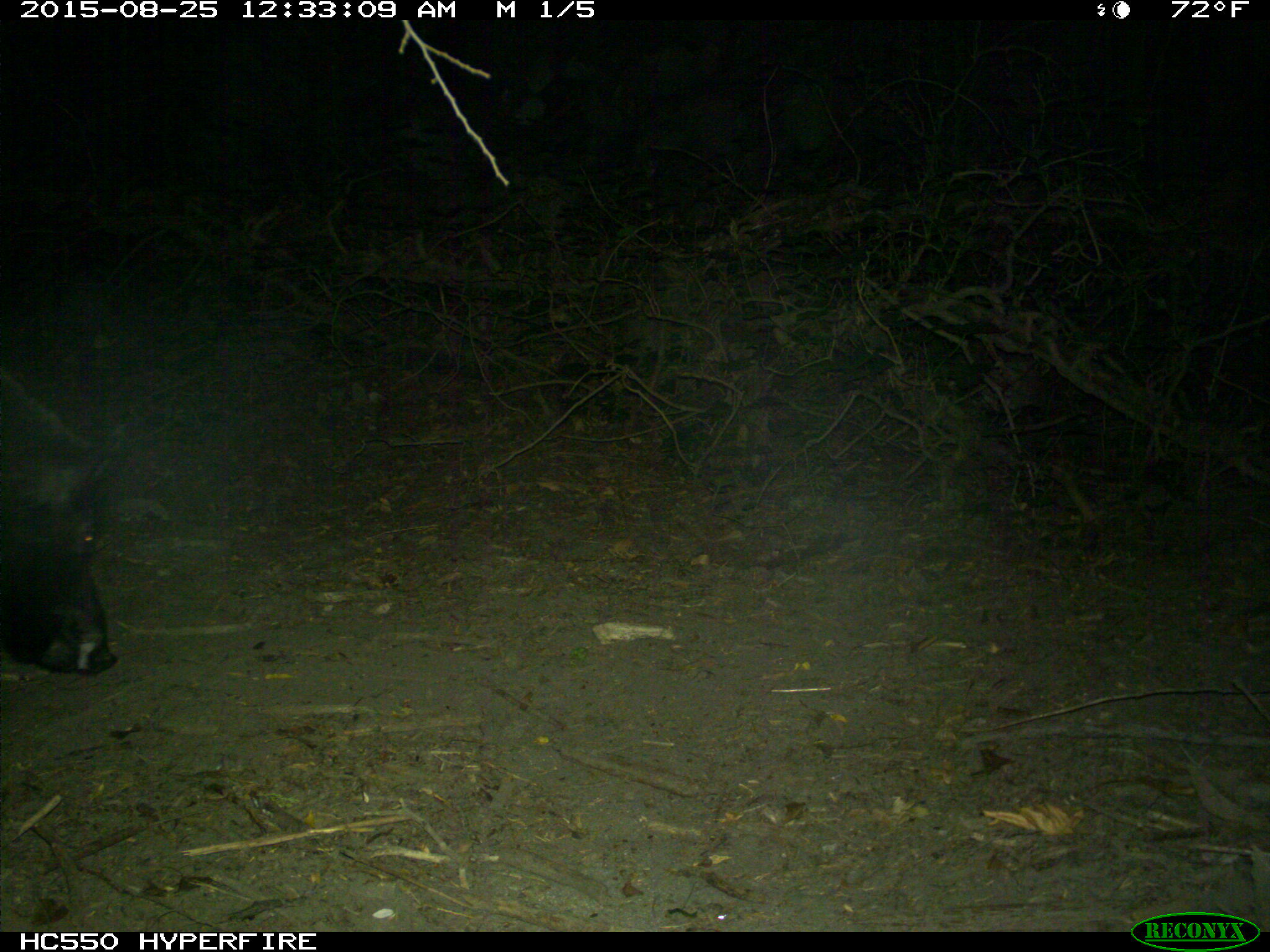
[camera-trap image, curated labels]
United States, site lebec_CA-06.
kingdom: Animalia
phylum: Chordata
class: Mammalia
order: Artiodactyla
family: Suidae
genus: Sus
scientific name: Sus scrofa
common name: wild boar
Sus scrofa (wild boar).